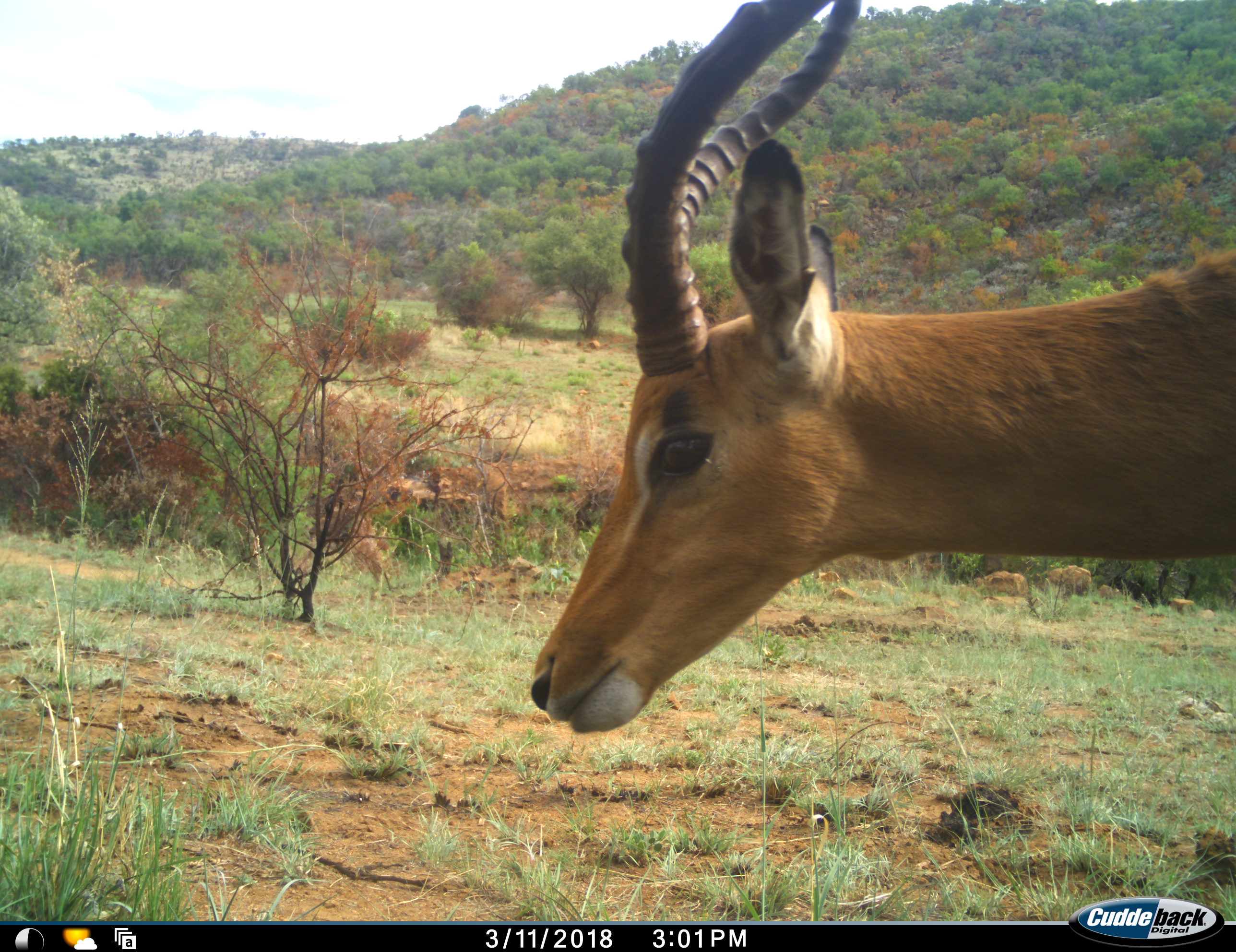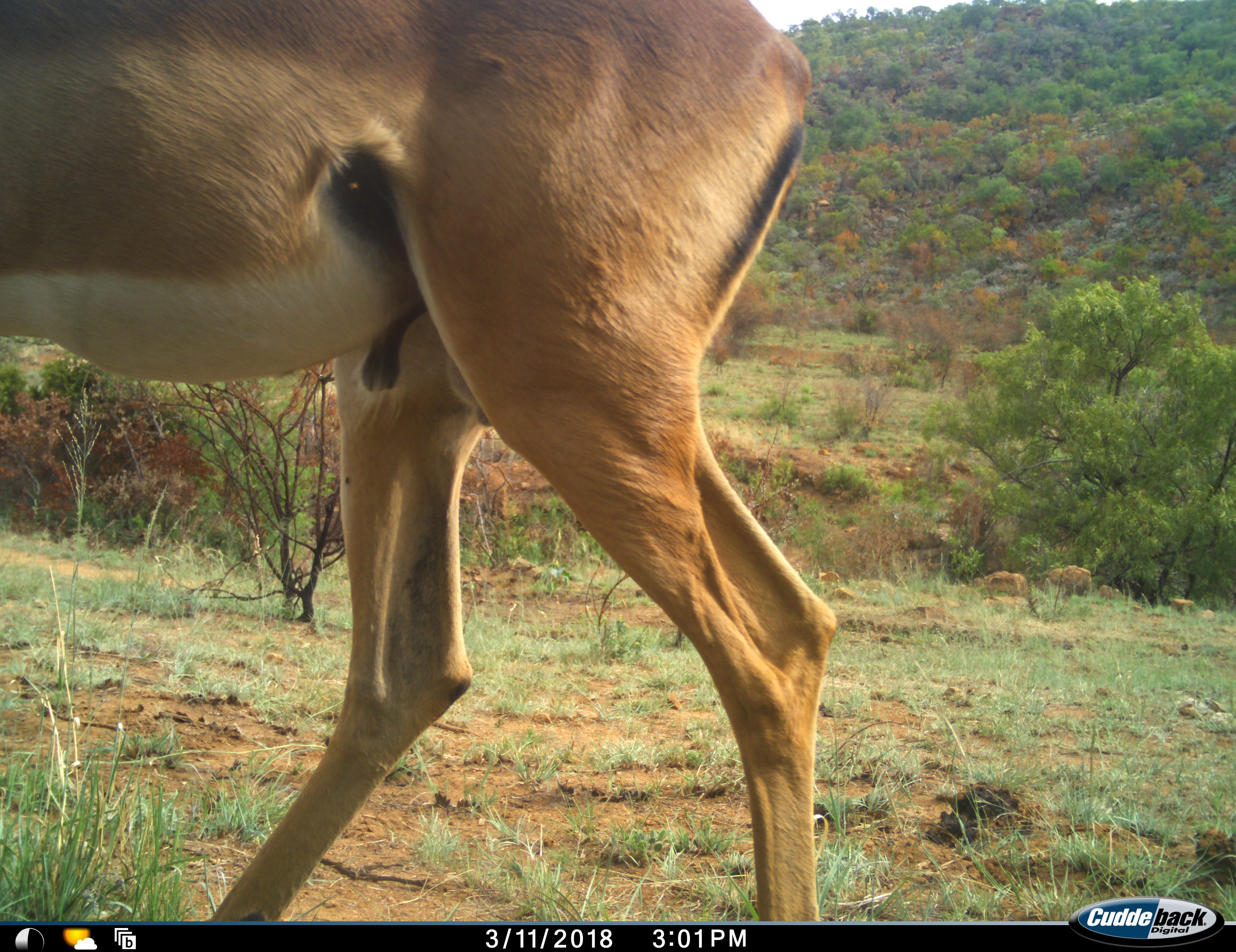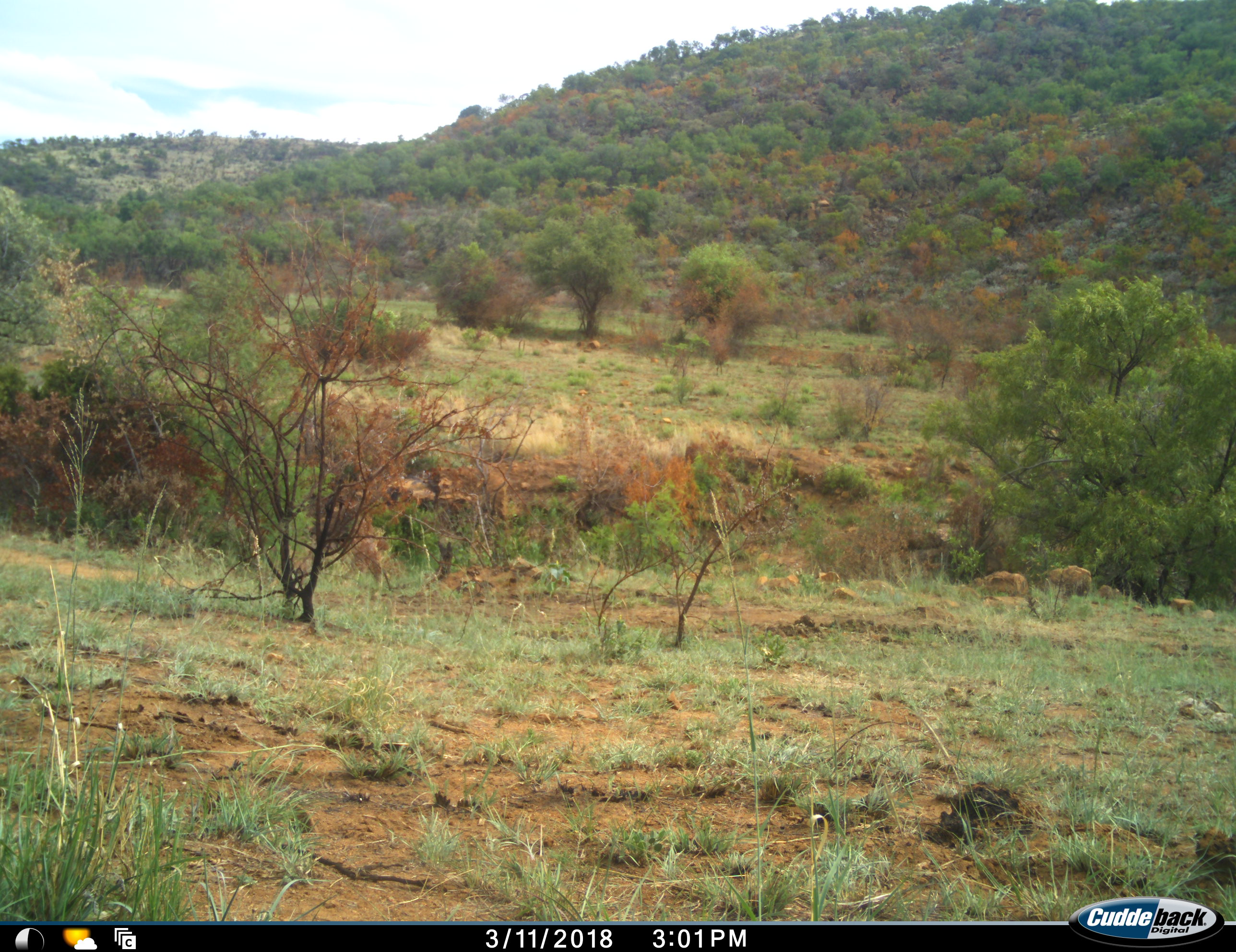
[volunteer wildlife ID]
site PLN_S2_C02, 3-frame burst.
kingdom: Animalia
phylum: Chordata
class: Mammalia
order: Artiodactyla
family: Bovidae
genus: Aepyceros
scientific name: Aepyceros melampus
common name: impala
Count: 1.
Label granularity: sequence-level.